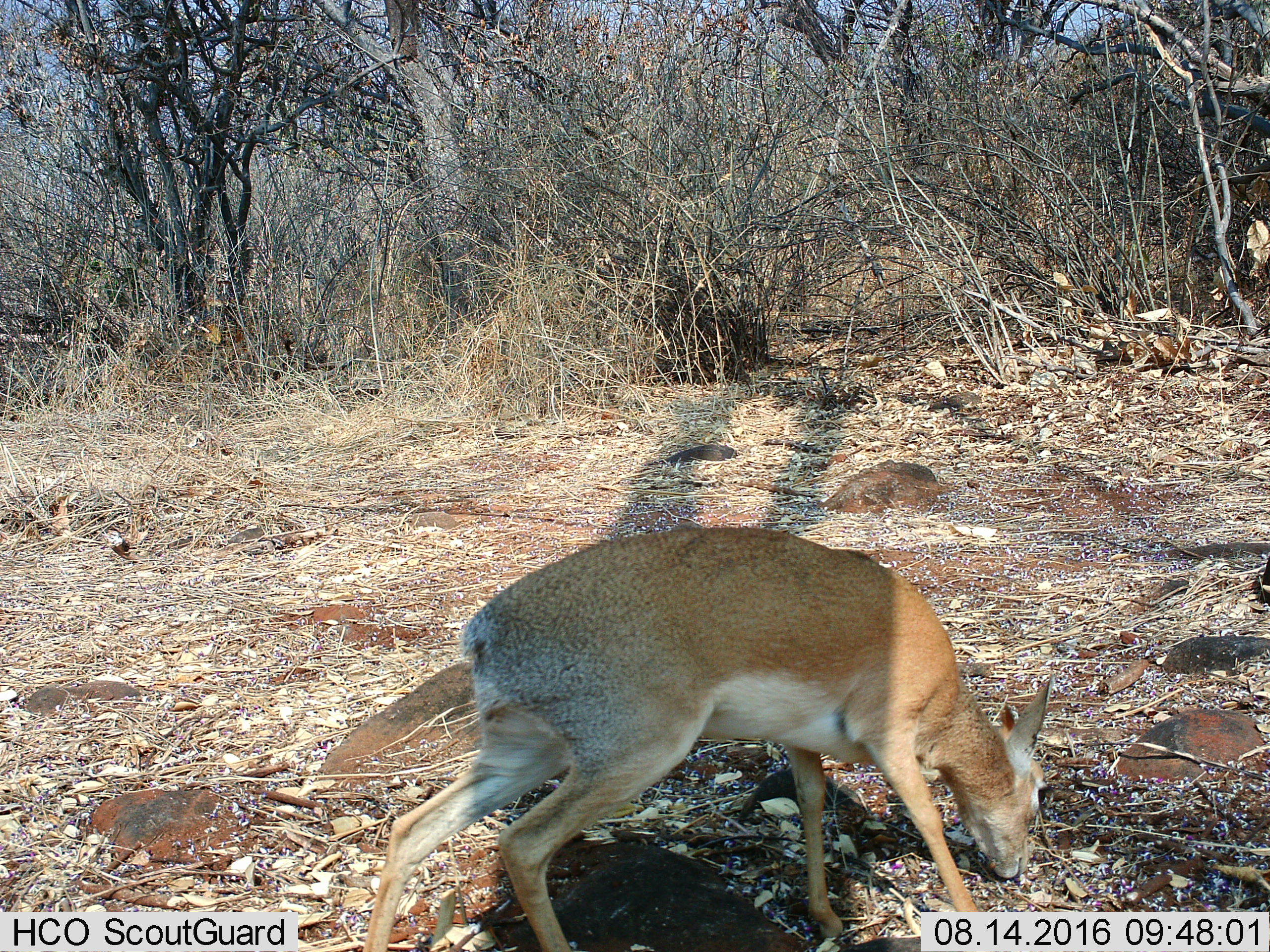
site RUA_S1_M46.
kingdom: Animalia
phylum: Chordata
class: Mammalia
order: Artiodactyla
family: Bovidae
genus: Madoqua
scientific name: Madoqua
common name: dik-dik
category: dikdik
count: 1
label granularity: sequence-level